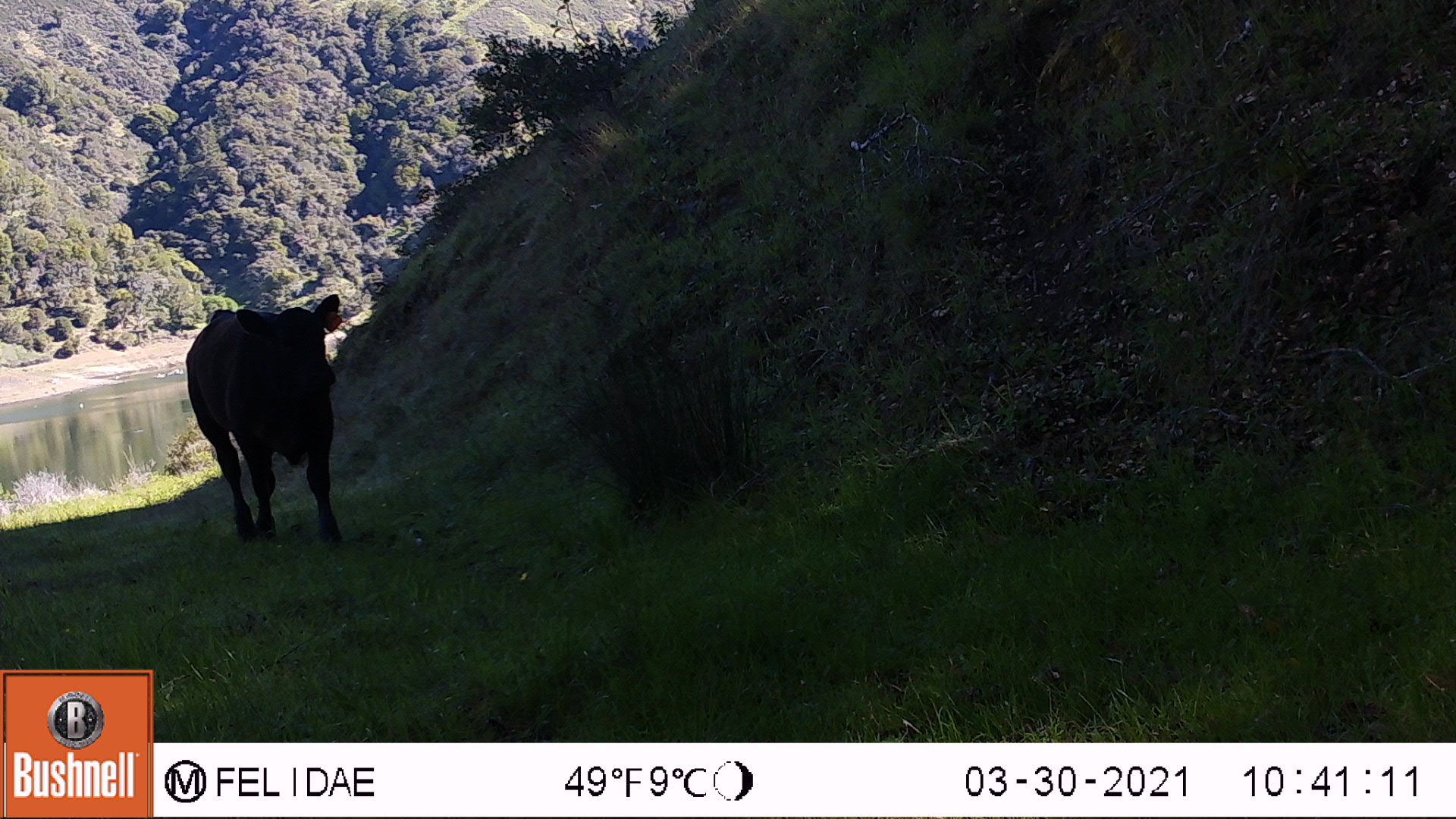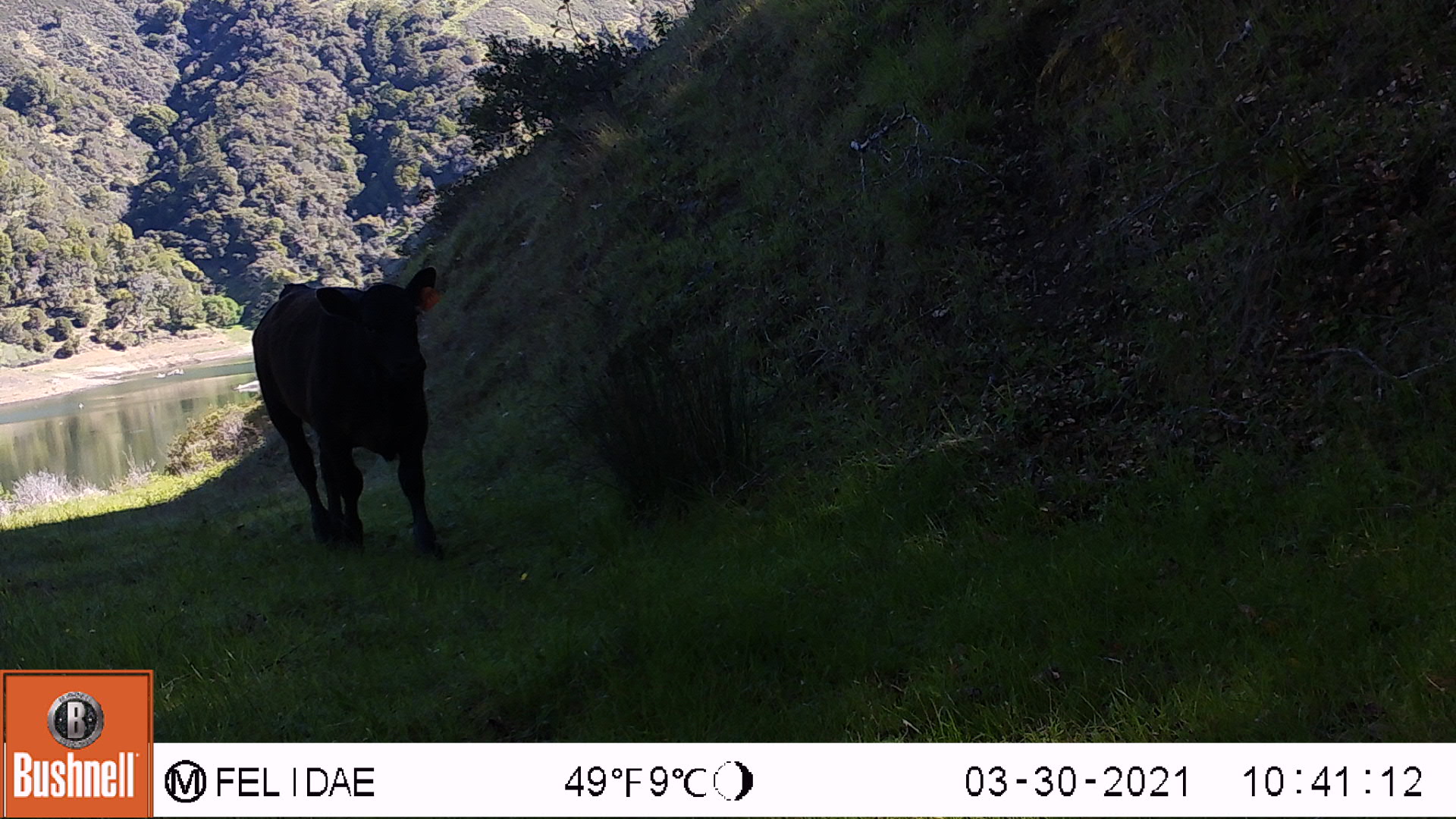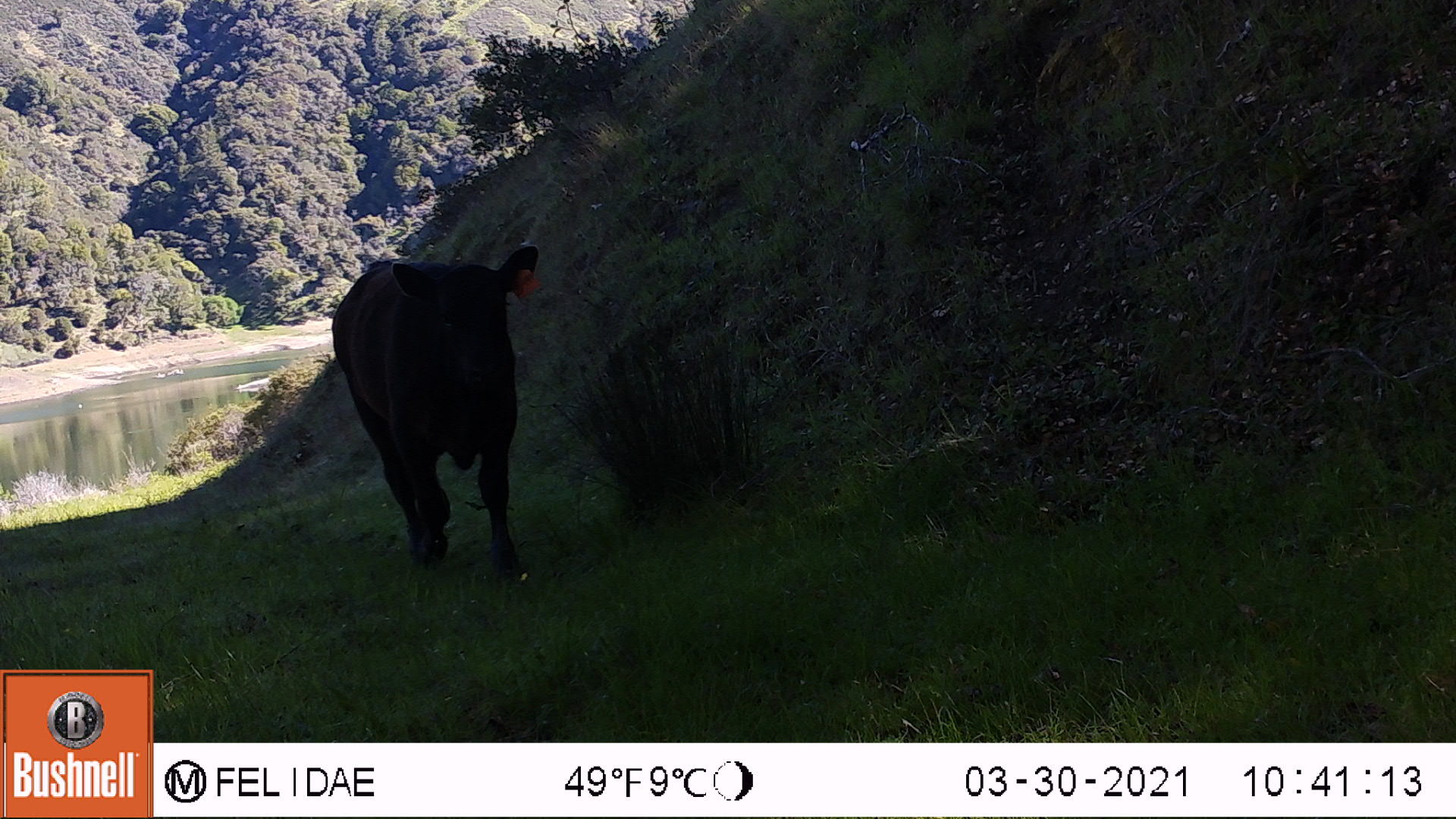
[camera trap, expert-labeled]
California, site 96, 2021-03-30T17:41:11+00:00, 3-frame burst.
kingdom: Animalia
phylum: Chordata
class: Mammalia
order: Artiodactyla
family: Bovidae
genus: Bos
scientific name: Bos taurus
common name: domestic cattle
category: cattle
Cattle (domestic cattle) (Bos taurus).